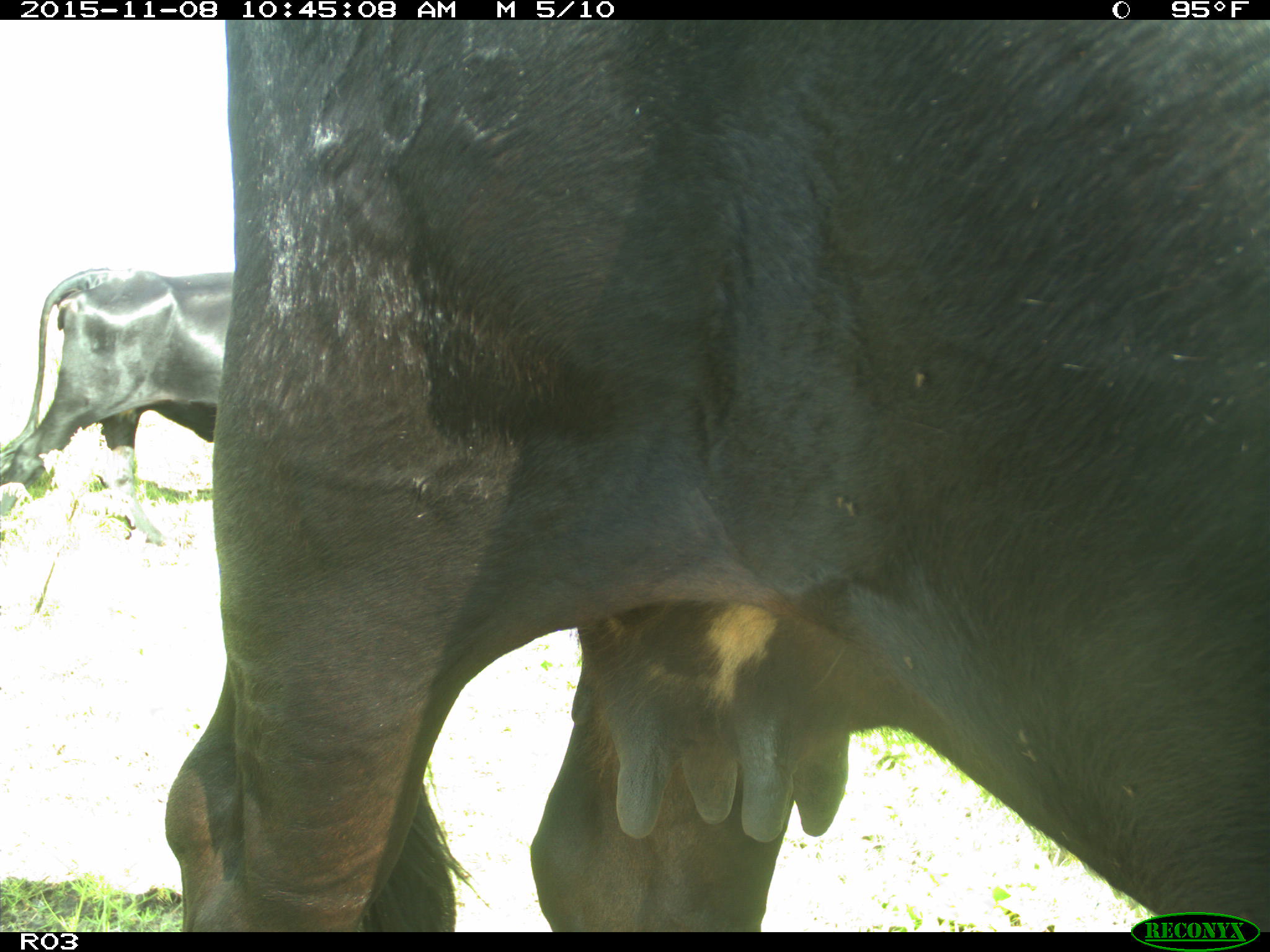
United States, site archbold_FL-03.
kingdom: Animalia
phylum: Chordata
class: Mammalia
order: Artiodactyla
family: Bovidae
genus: Bos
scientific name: Bos taurus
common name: domestic cow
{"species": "Bos taurus (domestic cow)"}